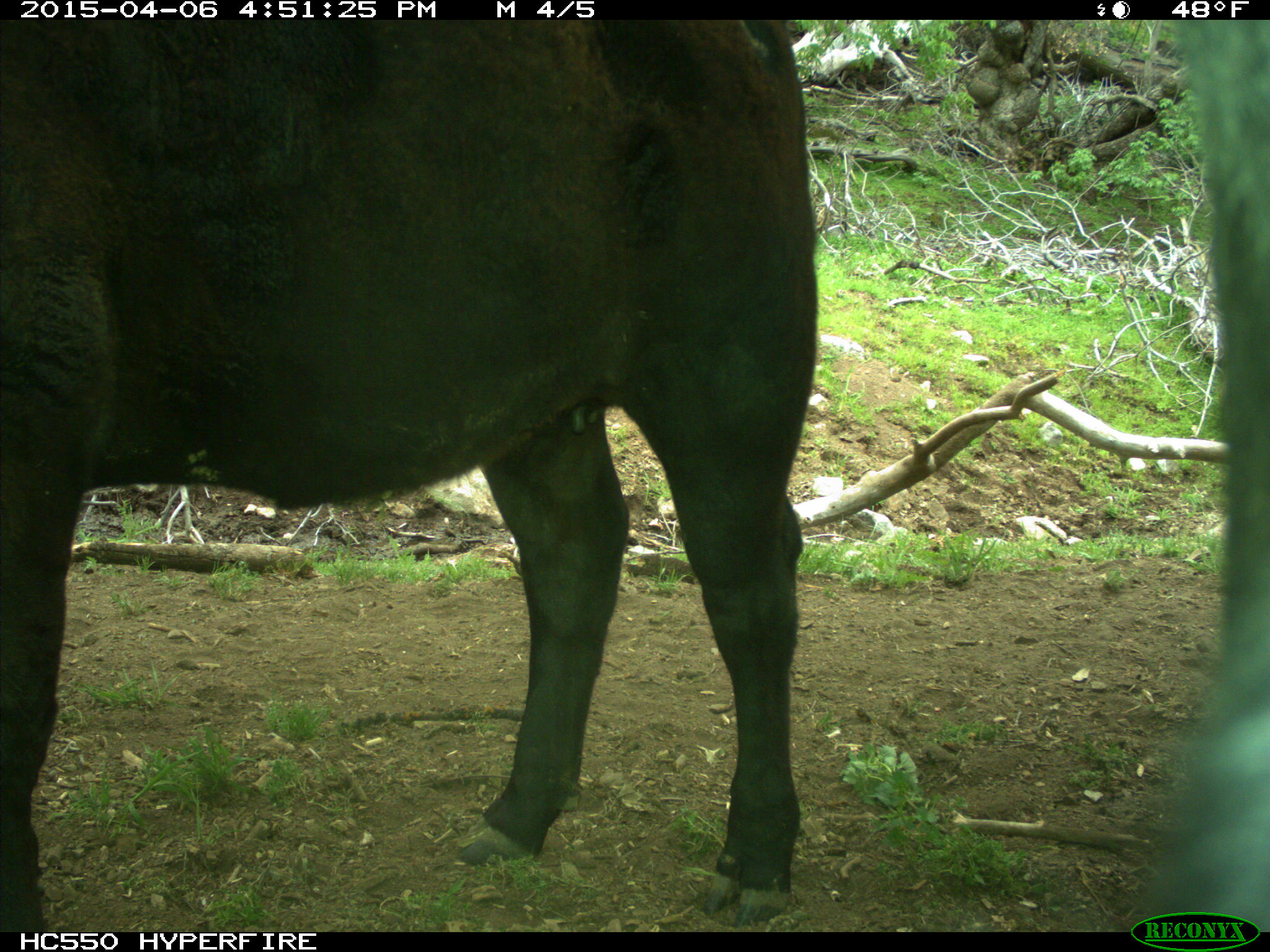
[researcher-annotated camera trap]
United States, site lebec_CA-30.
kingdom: Animalia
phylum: Chordata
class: Mammalia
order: Artiodactyla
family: Bovidae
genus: Bos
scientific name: Bos taurus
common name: domestic cow